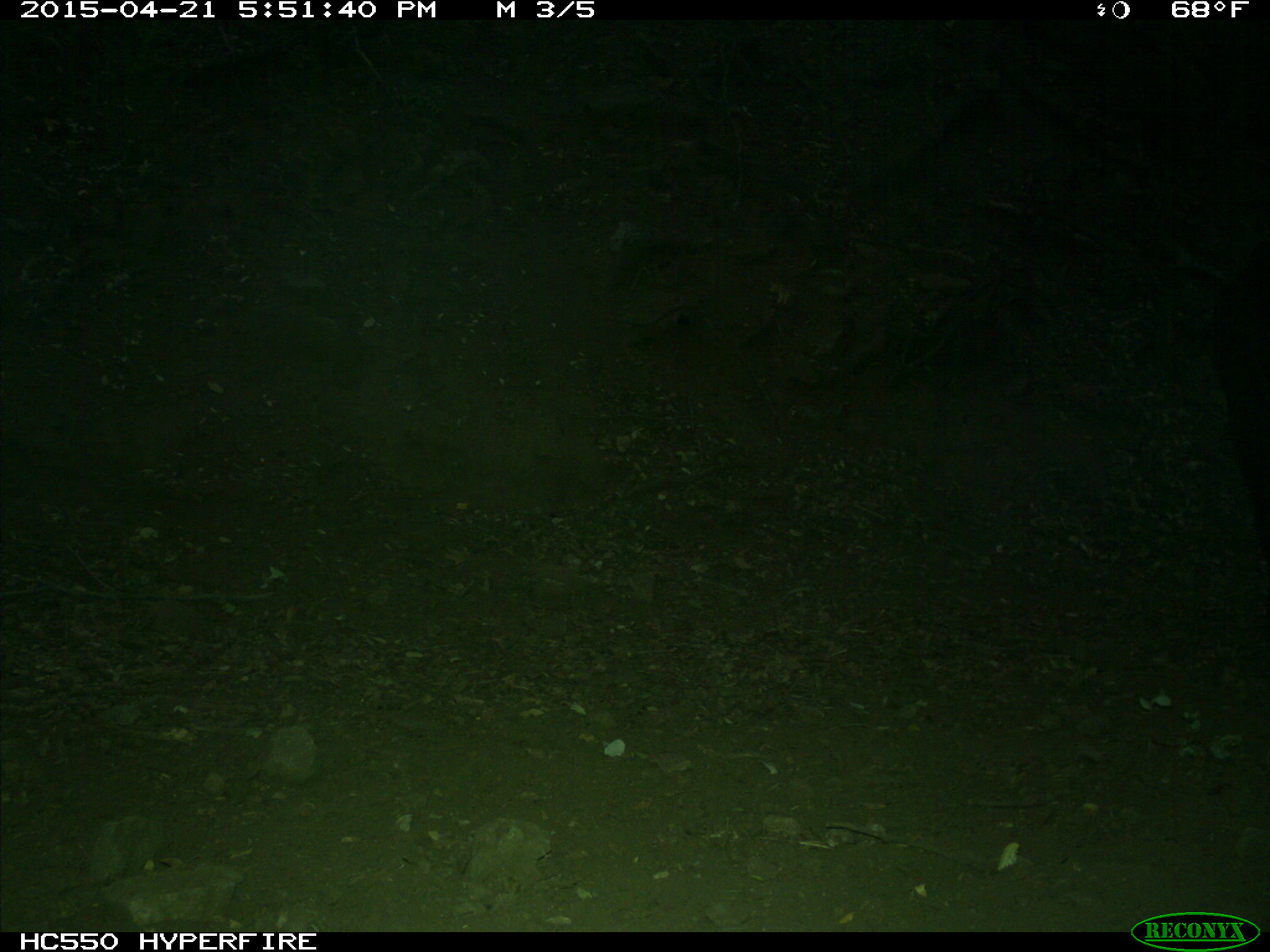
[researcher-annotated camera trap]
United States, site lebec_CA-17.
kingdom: Animalia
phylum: Chordata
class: Mammalia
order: Artiodactyla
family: Bovidae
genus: Bos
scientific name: Bos taurus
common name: domestic cow